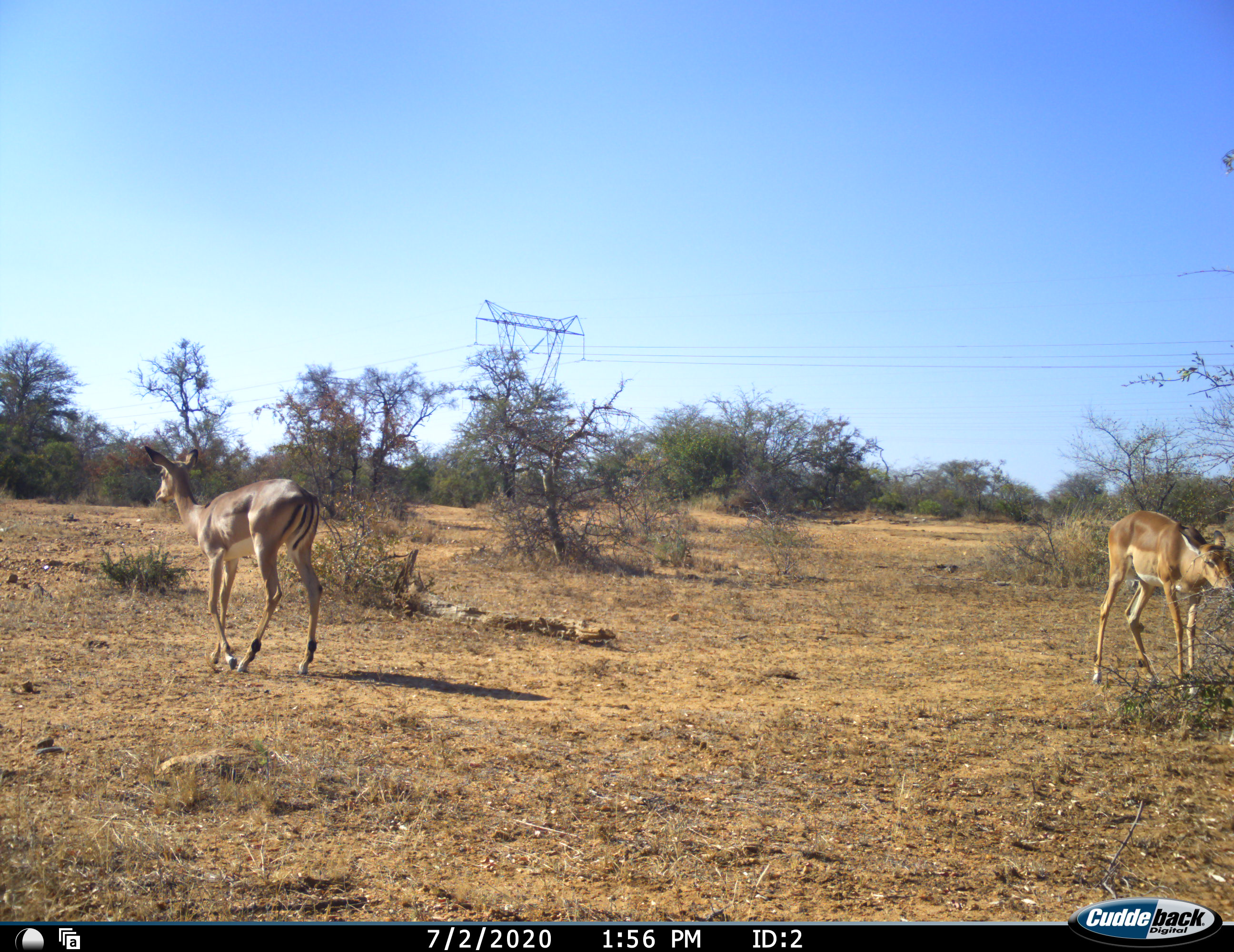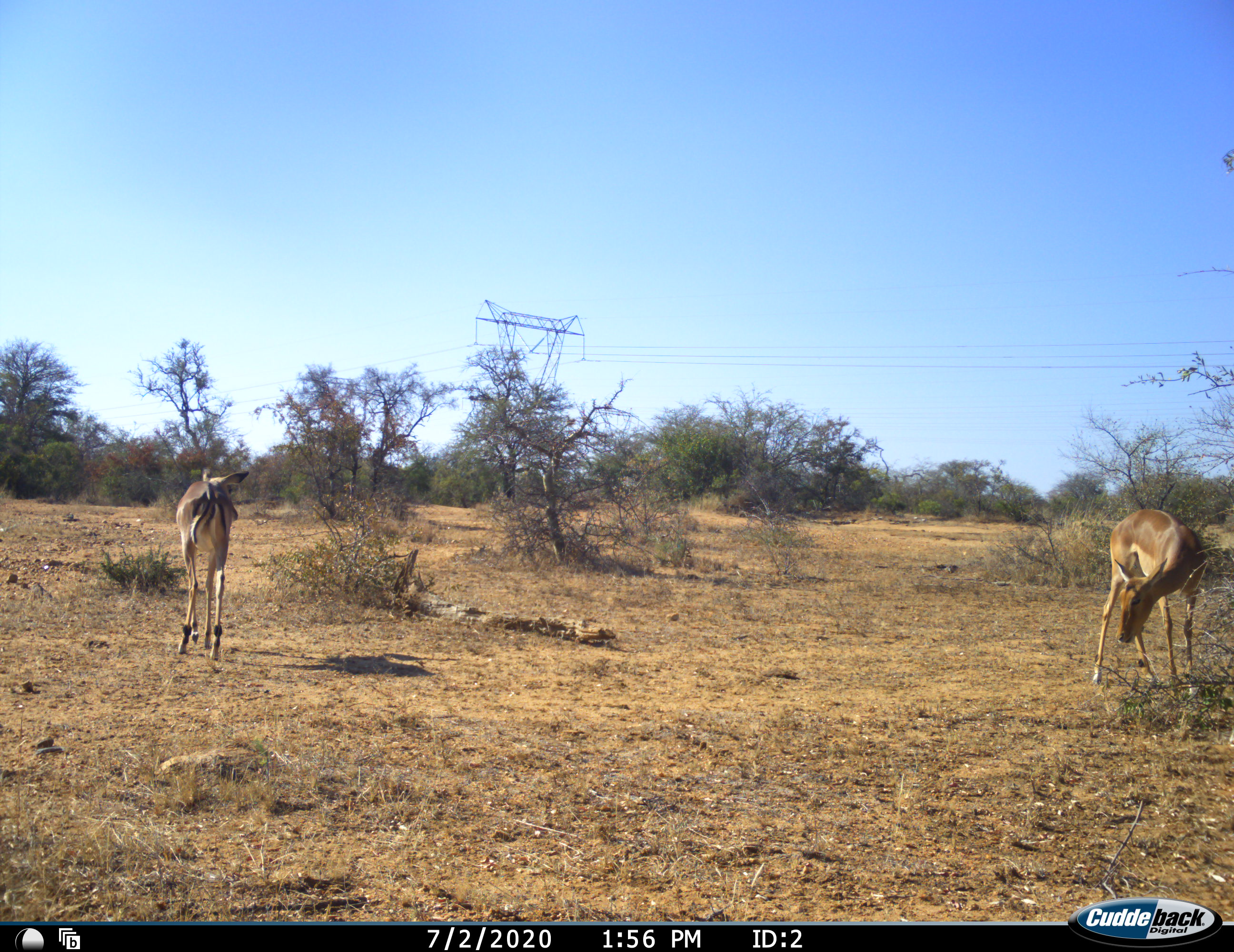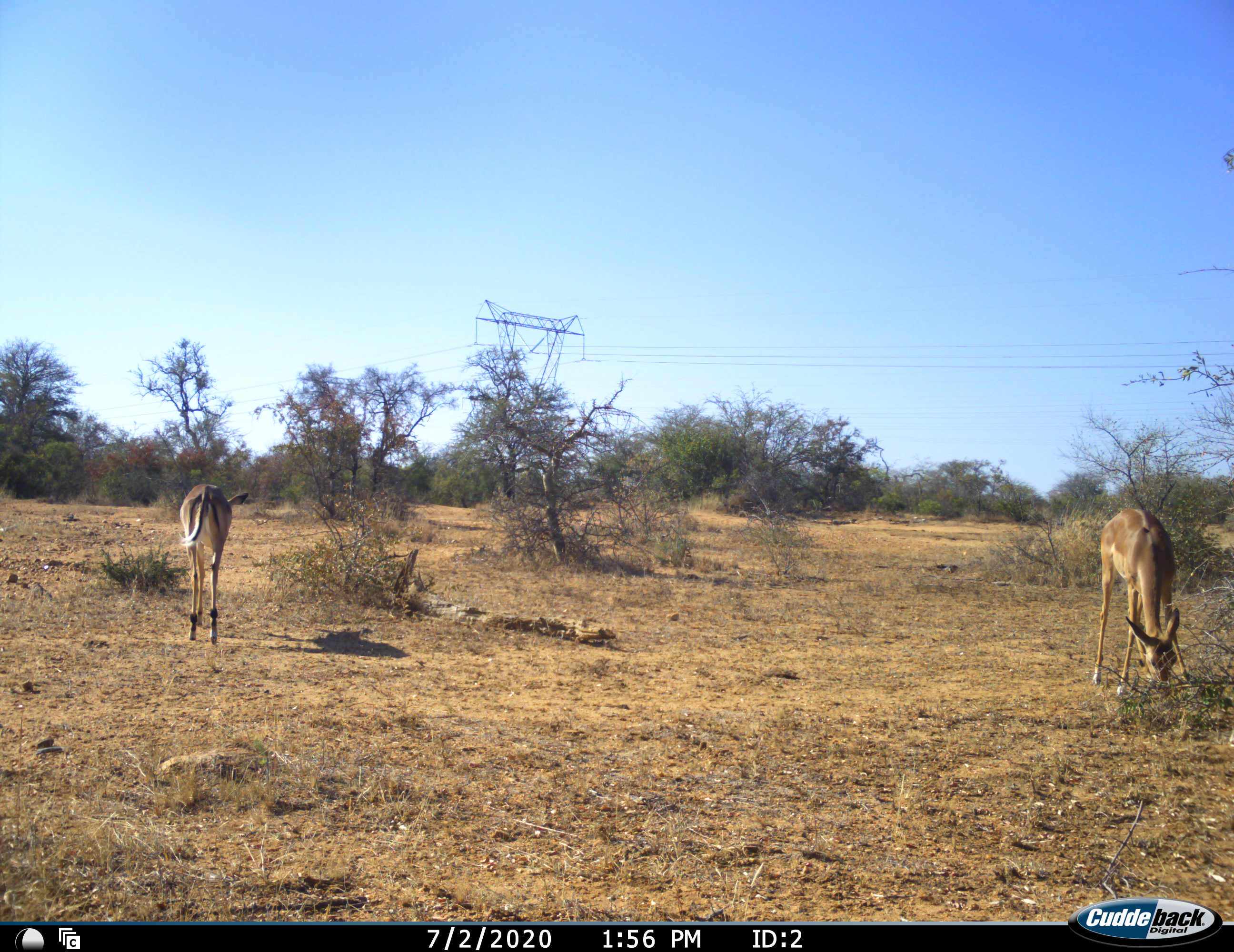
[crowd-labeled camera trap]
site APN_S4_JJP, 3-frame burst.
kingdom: Animalia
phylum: Chordata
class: Mammalia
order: Artiodactyla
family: Bovidae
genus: Aepyceros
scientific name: Aepyceros melampus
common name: impala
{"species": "impala (Aepyceros melampus)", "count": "2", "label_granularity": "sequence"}